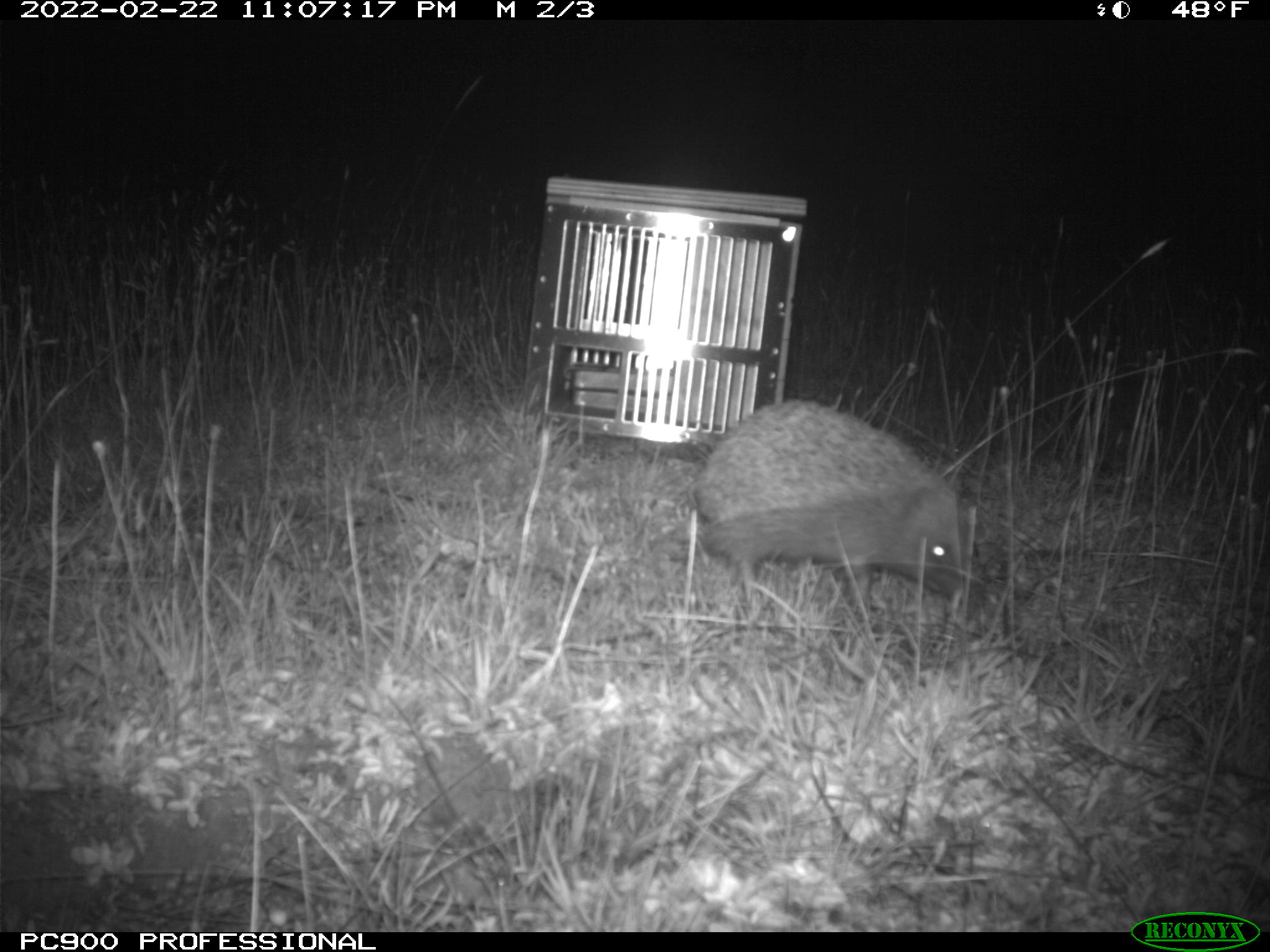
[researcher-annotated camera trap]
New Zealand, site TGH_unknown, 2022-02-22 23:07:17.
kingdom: Animalia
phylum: Chordata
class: Mammalia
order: Eulipotyphla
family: Erinaceidae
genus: Erinaceus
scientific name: Erinaceus europaeus europaeus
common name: european hedgehog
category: hedgehog